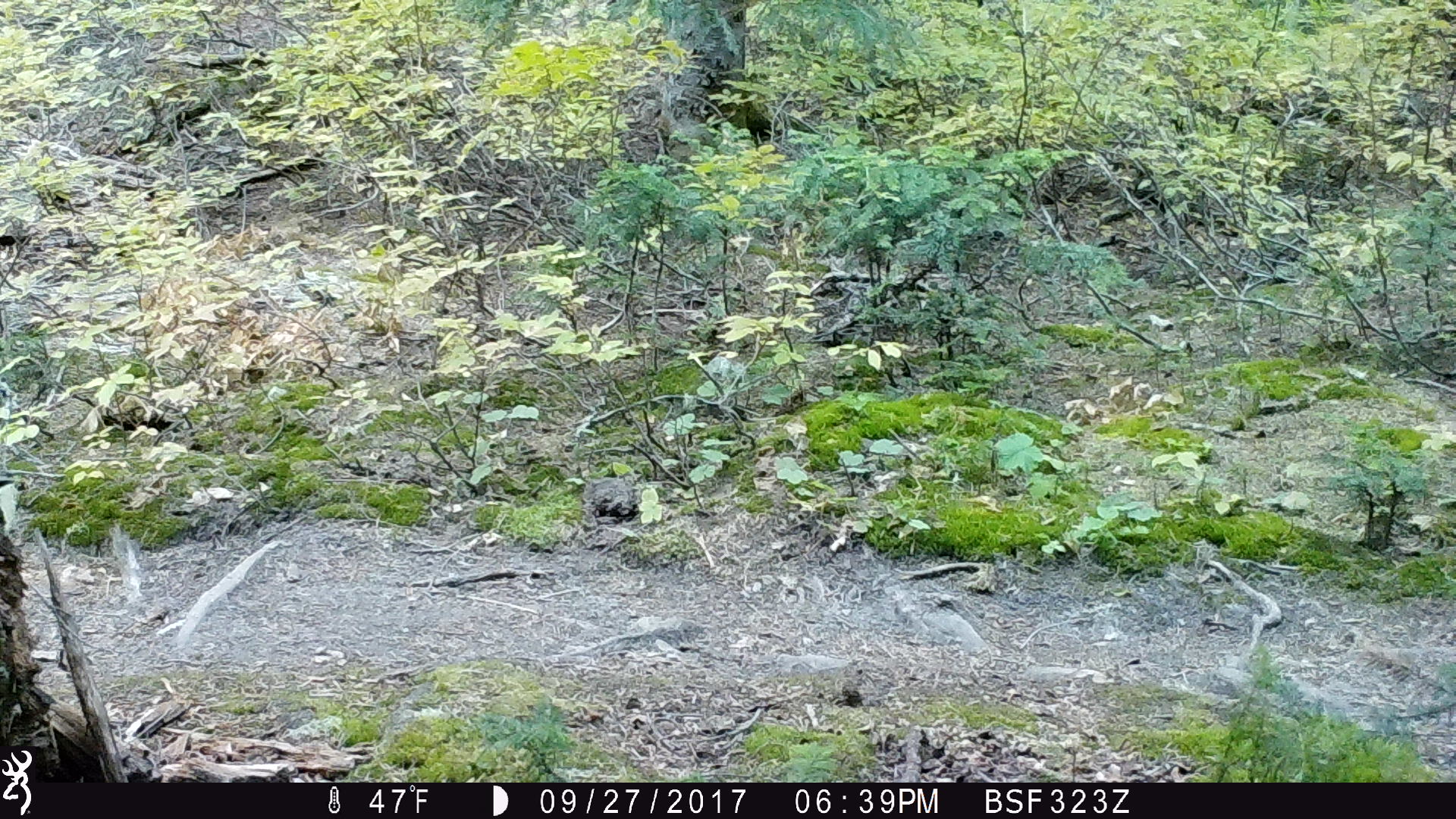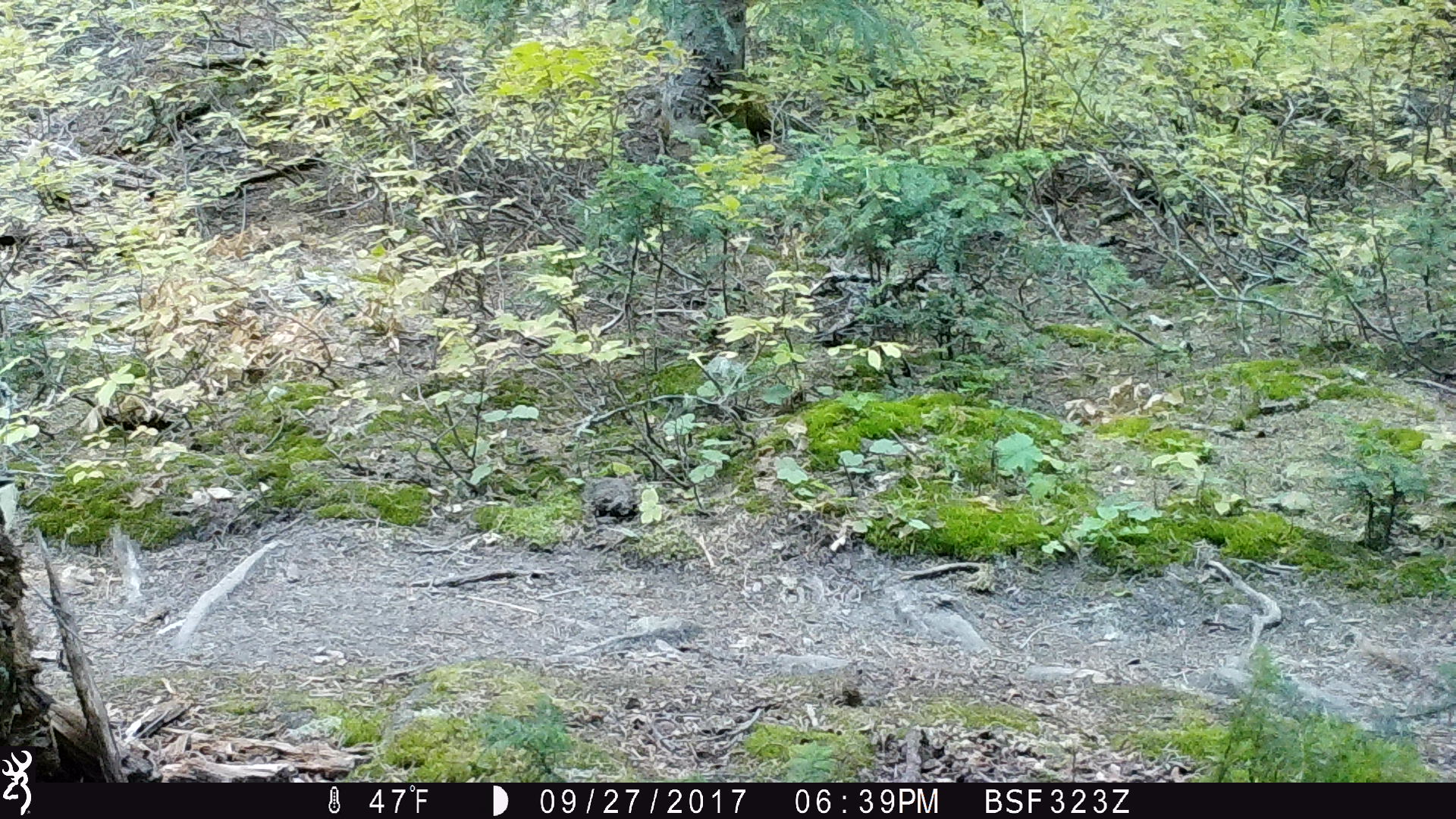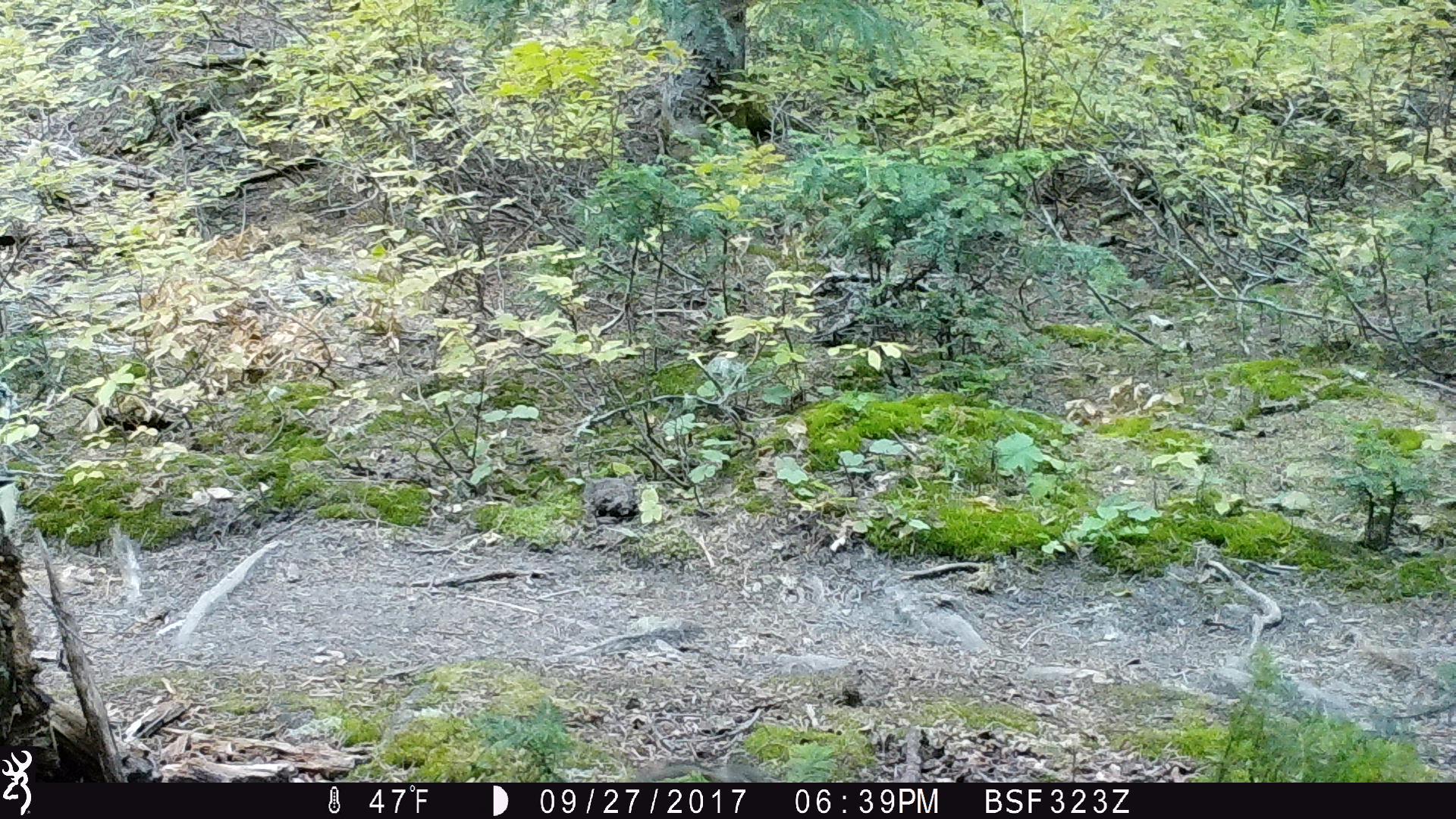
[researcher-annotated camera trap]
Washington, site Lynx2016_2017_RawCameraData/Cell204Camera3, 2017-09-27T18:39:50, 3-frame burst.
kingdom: Animalia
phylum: Chordata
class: Mammalia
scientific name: Mammalia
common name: small mammal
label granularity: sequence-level